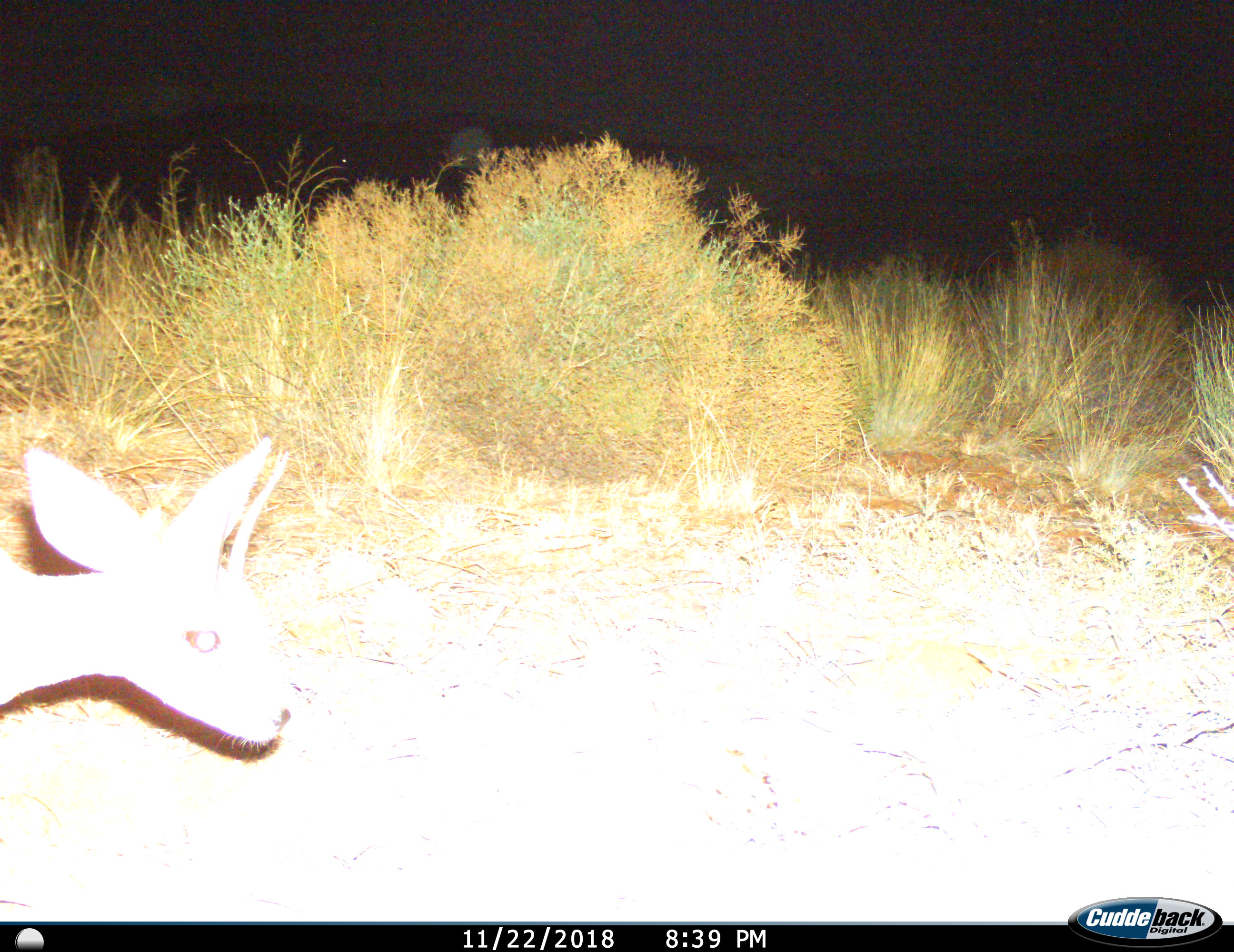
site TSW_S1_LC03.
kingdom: Animalia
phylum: Chordata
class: Mammalia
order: Artiodactyla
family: Bovidae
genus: Raphicerus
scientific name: Raphicerus campestris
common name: steenbok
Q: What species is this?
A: Steenbok (Raphicerus campestris).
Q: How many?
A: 1.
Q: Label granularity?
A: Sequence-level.